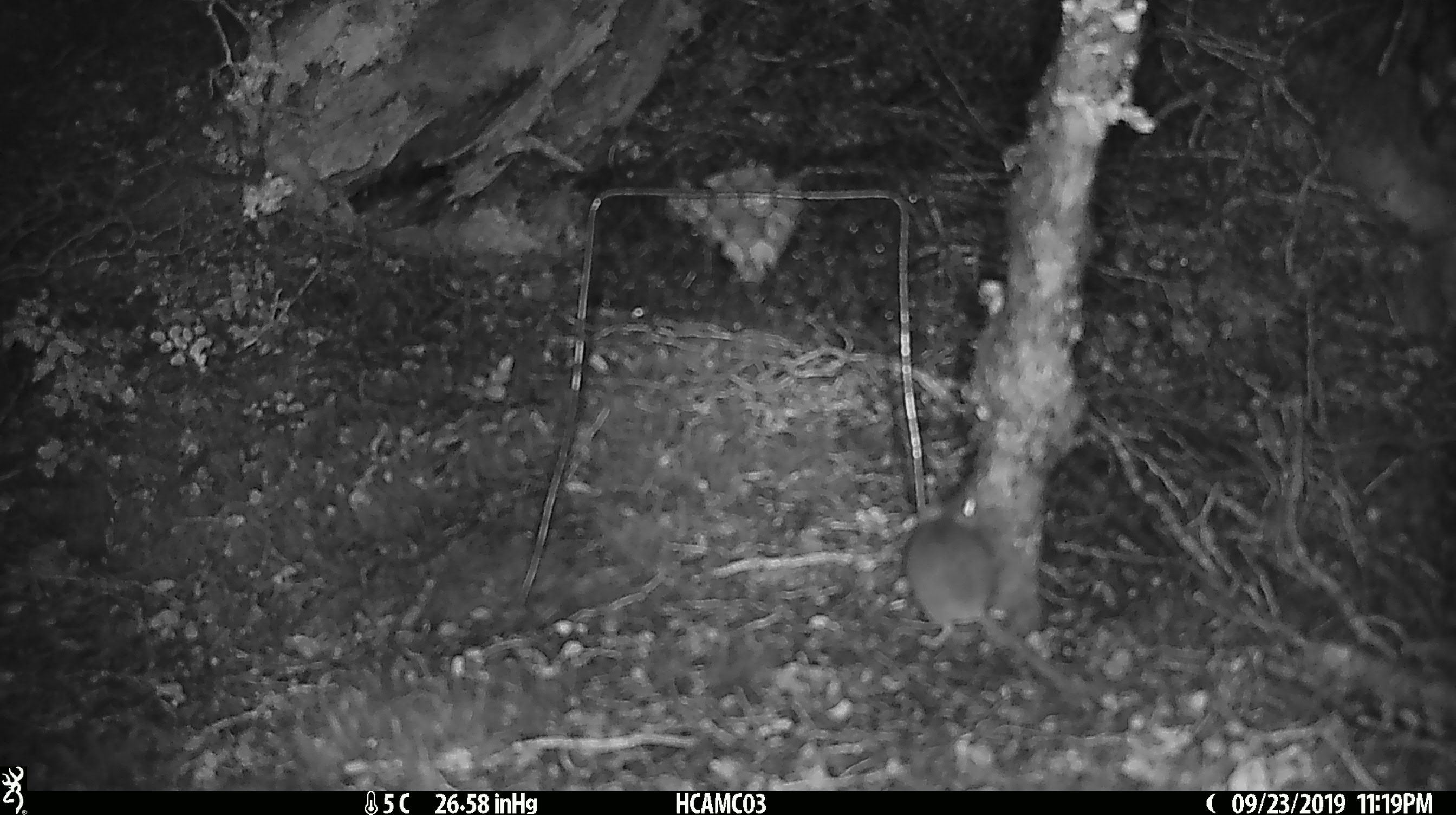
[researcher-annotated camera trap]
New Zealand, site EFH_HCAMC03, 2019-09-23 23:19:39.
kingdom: Animalia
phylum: Chordata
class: Mammalia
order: Rodentia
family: Muridae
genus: Mus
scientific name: Mus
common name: mouse